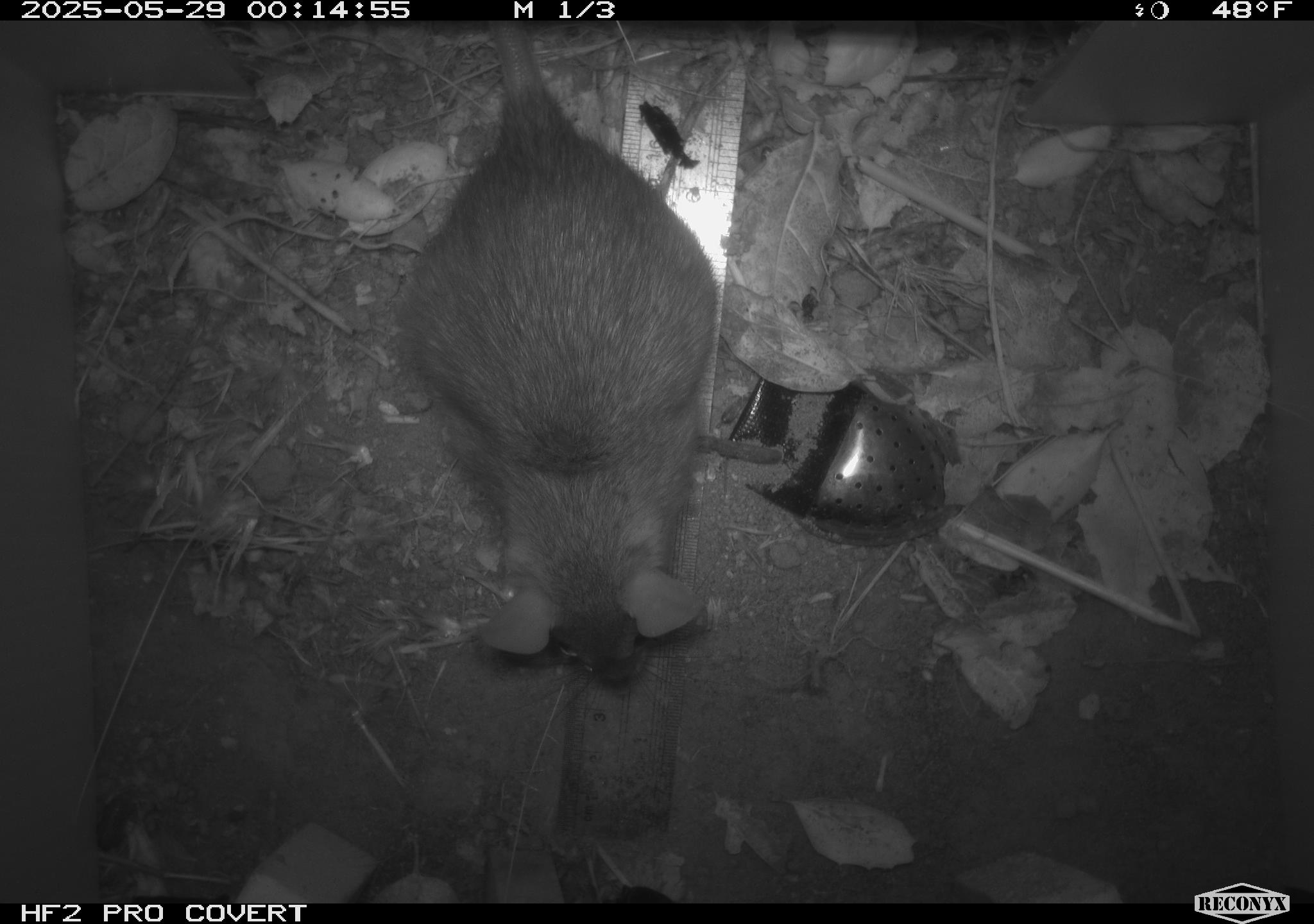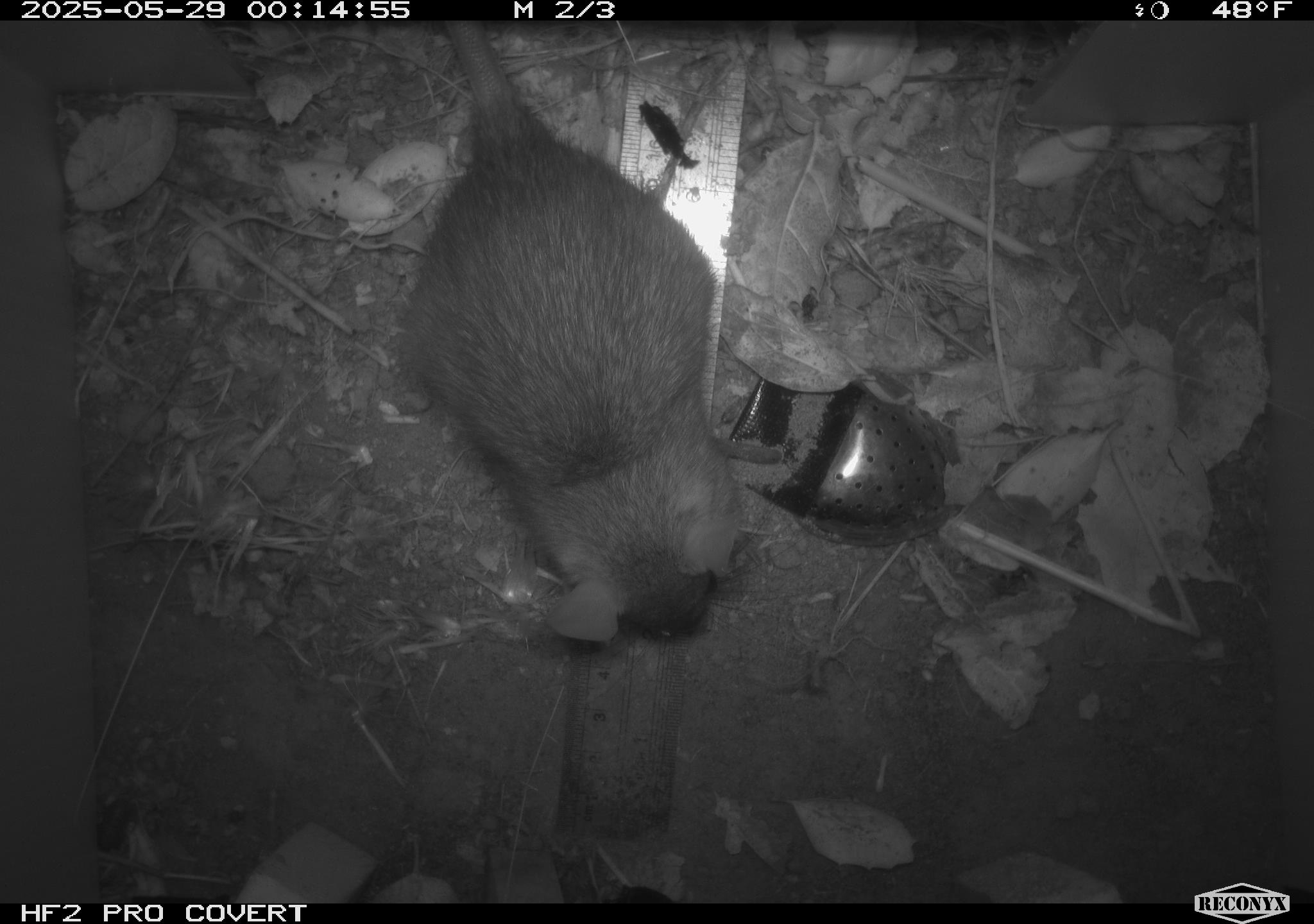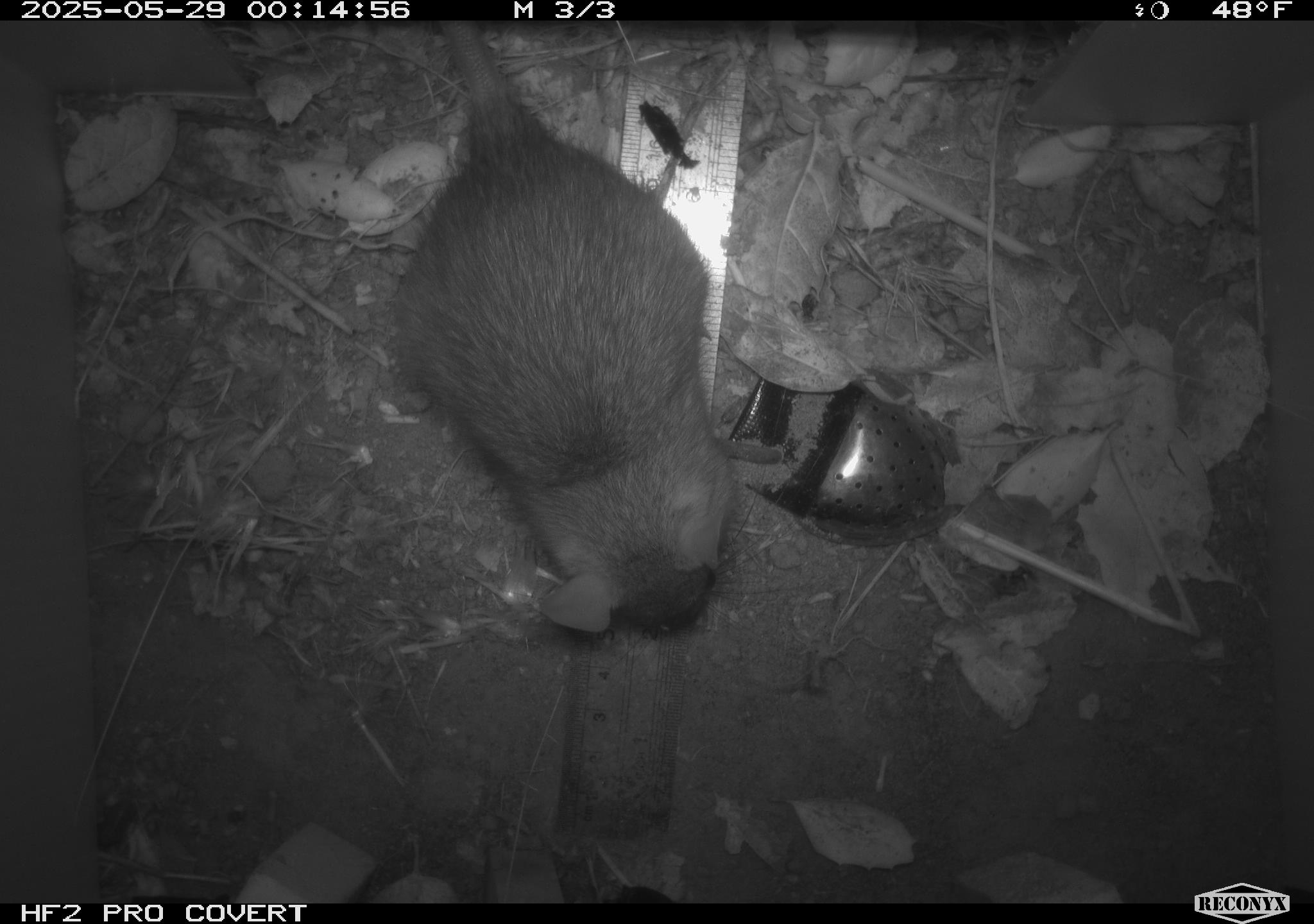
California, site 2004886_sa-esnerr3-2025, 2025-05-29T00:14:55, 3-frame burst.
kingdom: Animalia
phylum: Chordata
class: Mammalia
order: Rodentia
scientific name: Rodentia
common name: rodent